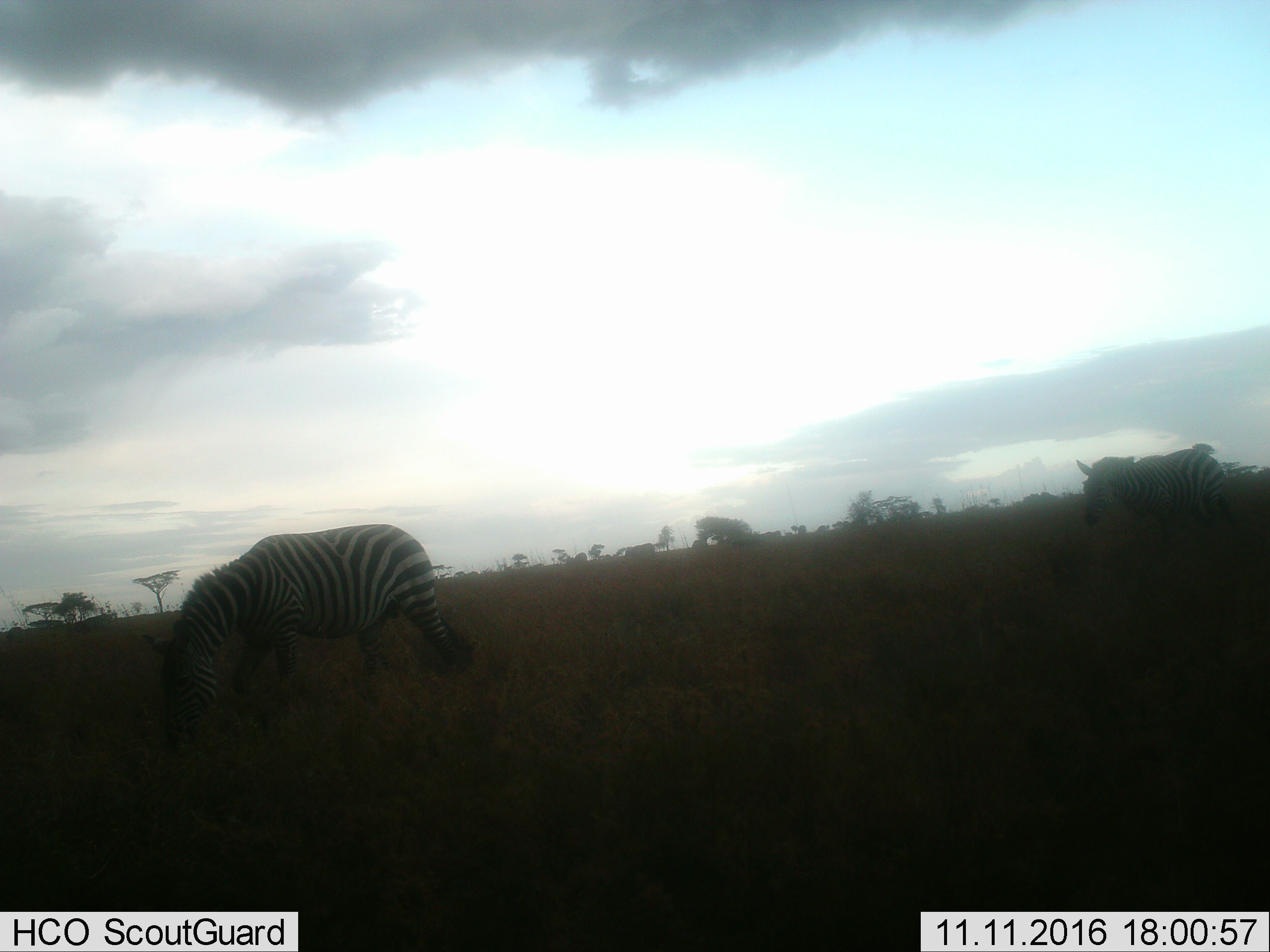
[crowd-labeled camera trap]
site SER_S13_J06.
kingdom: Animalia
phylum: Chordata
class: Mammalia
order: Perissodactyla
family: Equidae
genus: Equus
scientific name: Equus quagga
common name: plains zebra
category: zebraplains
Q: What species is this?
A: Zebraplains (plains zebra) (Equus quagga).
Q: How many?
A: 2.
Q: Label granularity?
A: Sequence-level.